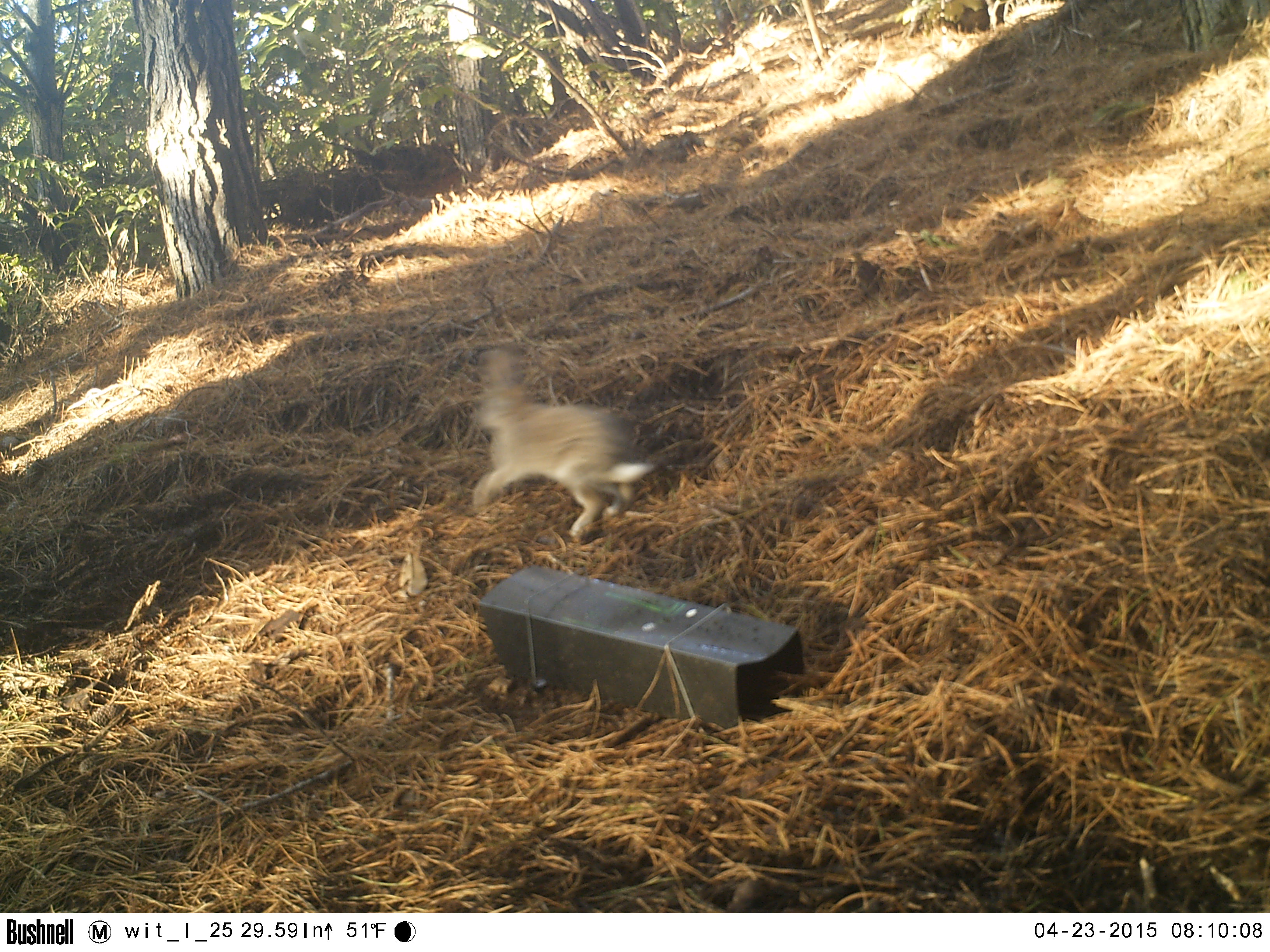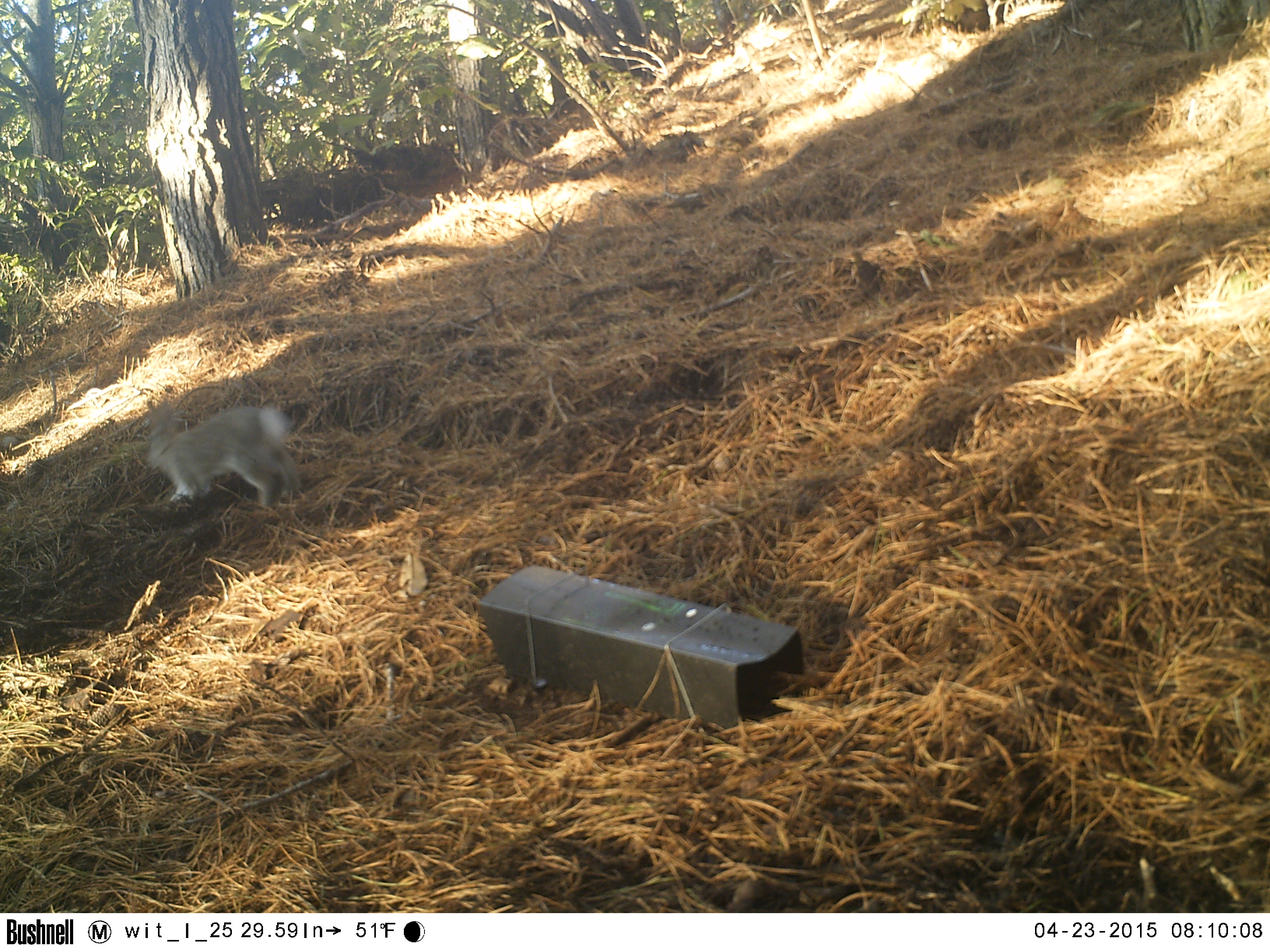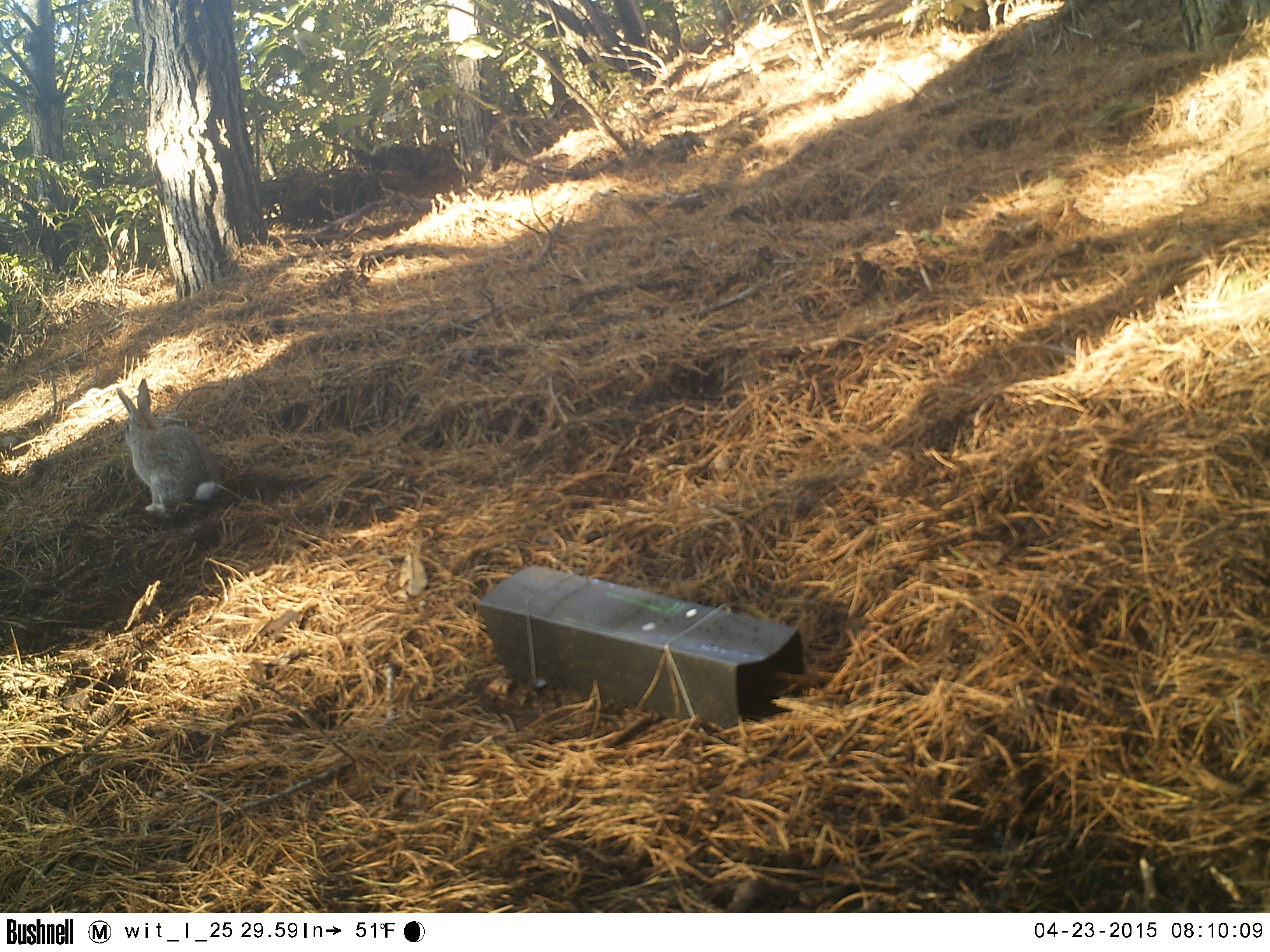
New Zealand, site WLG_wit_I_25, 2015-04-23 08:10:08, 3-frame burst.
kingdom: Animalia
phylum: Chordata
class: Mammalia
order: Lagomorpha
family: Leporidae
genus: Oryctolagus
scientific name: Oryctolagus cuniculus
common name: european rabbit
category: rabbit